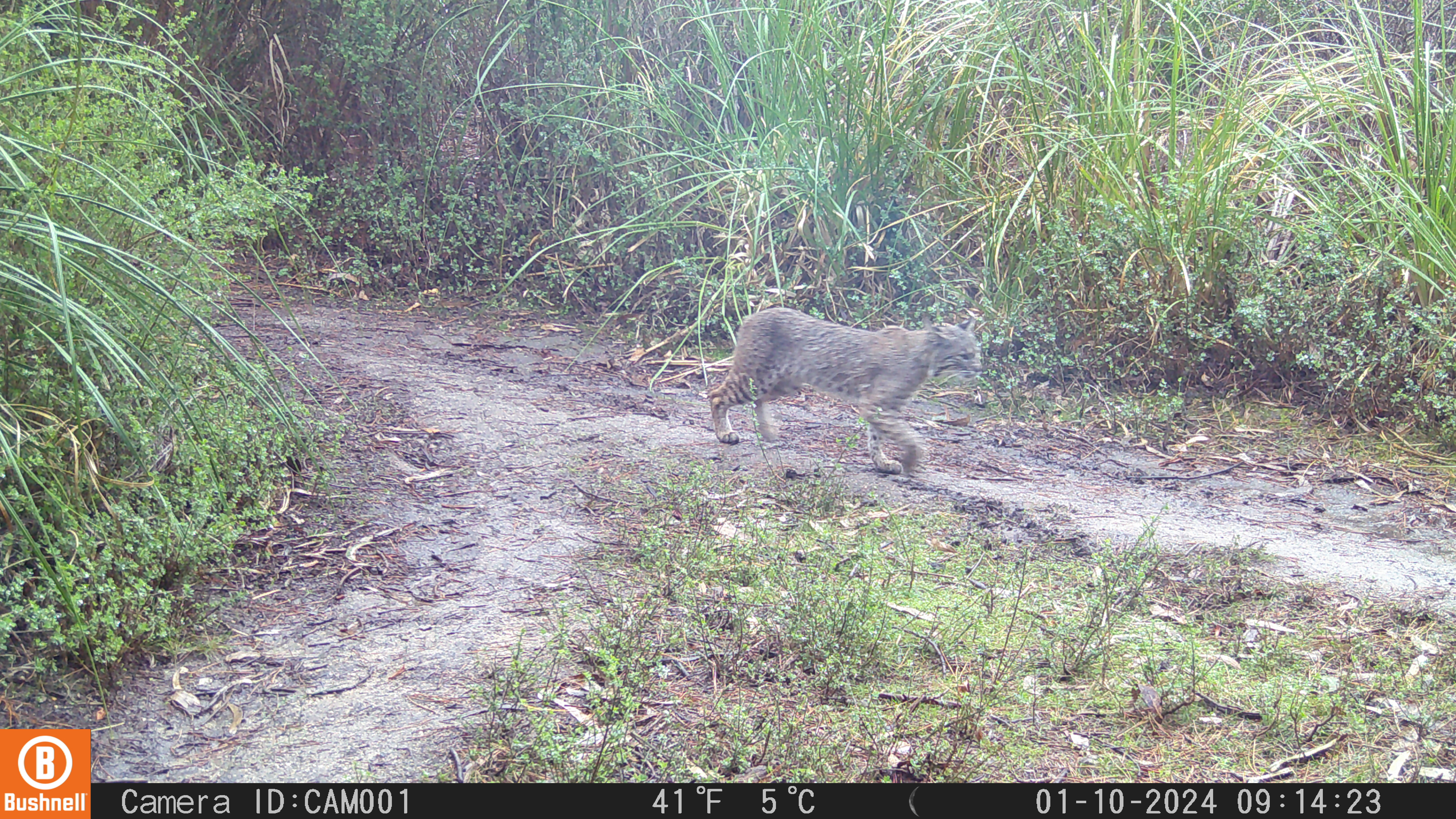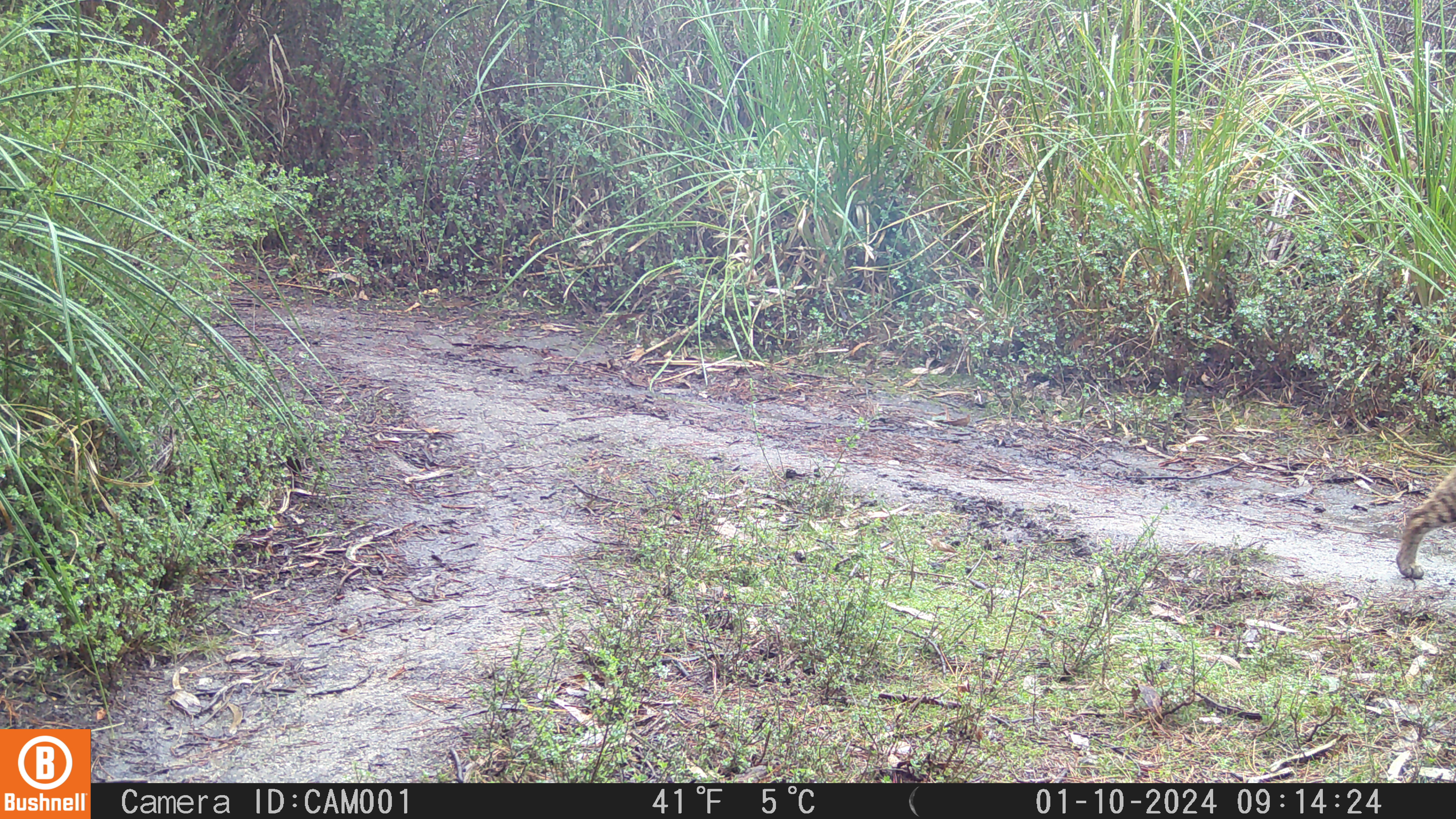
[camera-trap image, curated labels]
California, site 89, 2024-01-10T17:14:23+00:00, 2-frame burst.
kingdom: Animalia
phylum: Chordata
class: Mammalia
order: Carnivora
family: Felidae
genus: Lynx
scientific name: Lynx rufus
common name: bobcat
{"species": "bobcat (Lynx rufus)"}